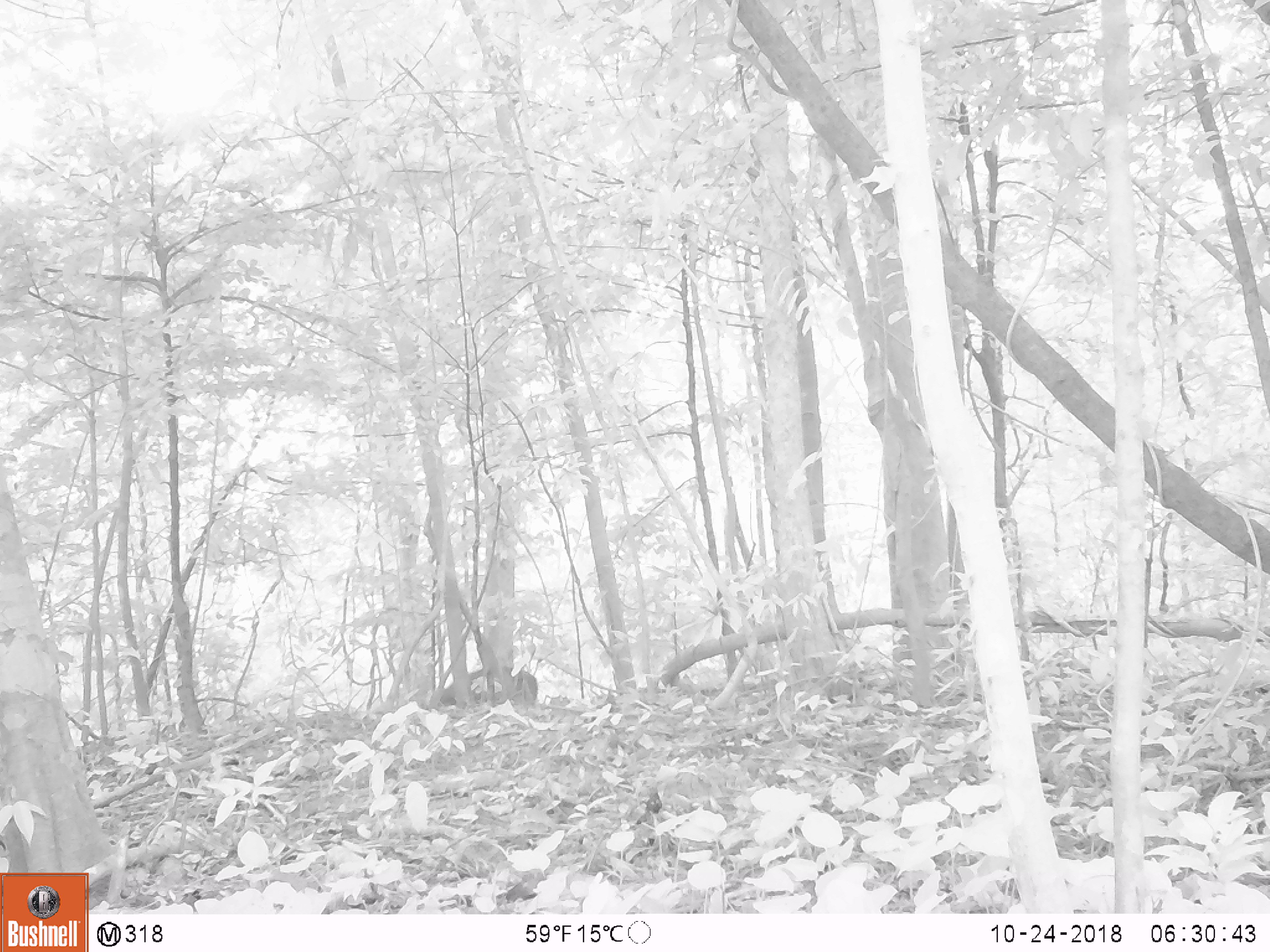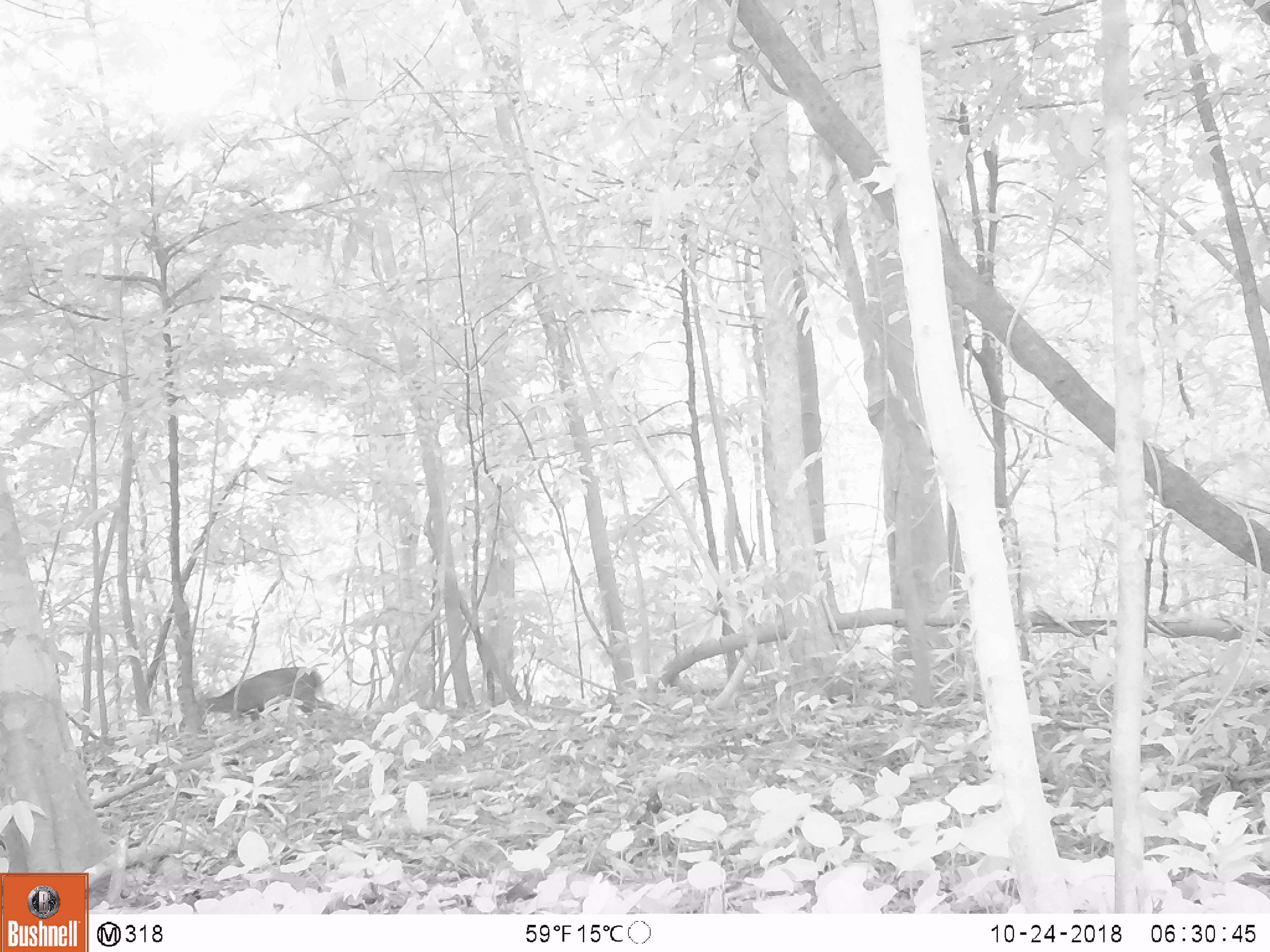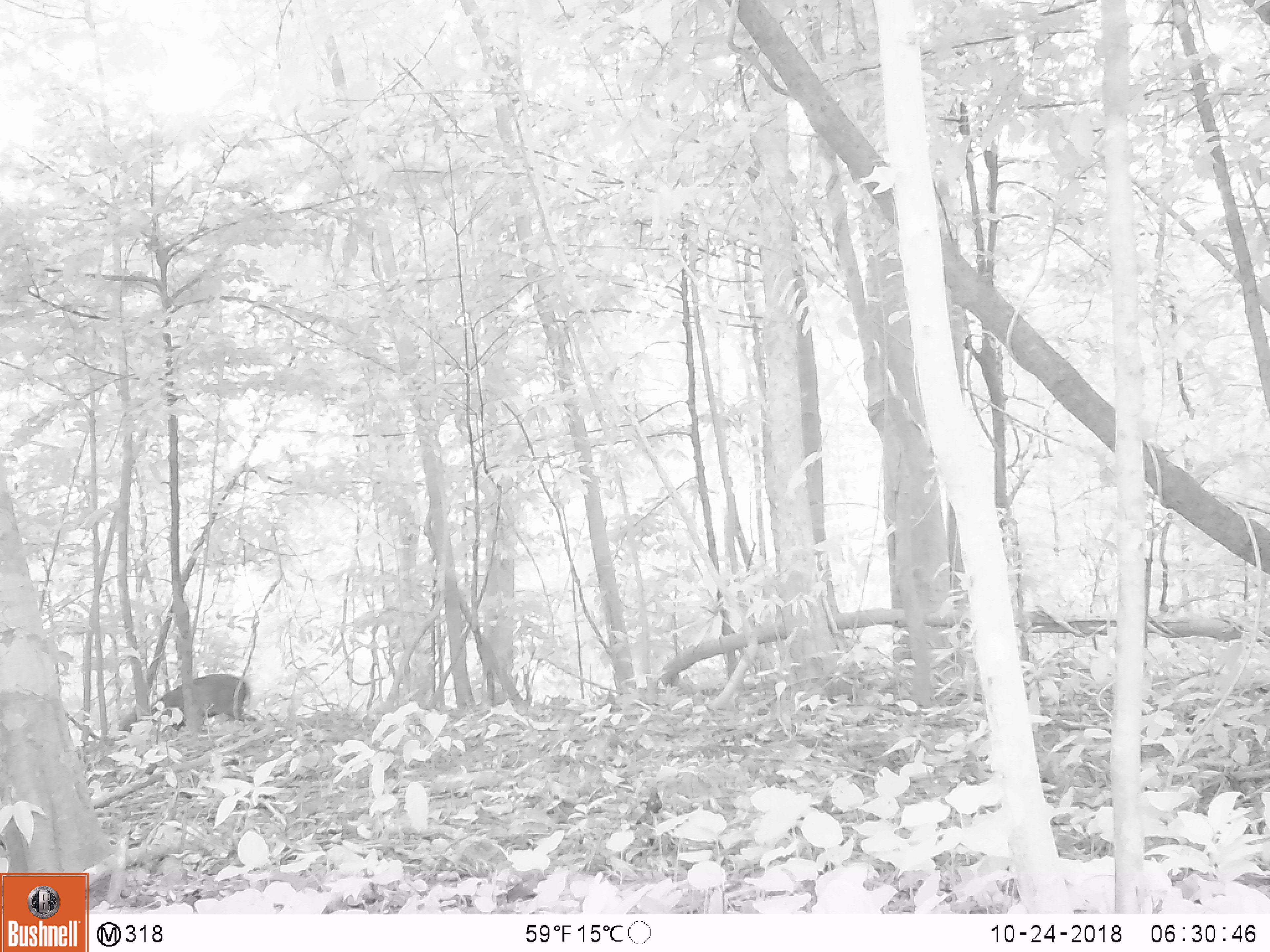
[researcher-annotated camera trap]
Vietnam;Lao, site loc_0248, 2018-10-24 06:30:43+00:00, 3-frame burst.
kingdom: Animalia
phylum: Chordata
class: Mammalia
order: Artiodactyla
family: Cervidae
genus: Muntiacus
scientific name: Muntiacus vuquangensis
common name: large-antlered muntjac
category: large antlered muntjac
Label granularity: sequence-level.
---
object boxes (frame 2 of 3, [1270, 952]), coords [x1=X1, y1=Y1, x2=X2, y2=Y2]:
large antlered muntjac: [x1=205, y1=667, x2=336, y2=723]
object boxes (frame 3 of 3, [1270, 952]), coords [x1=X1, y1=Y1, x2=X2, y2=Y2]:
large antlered muntjac: [x1=118, y1=674, x2=256, y2=731]